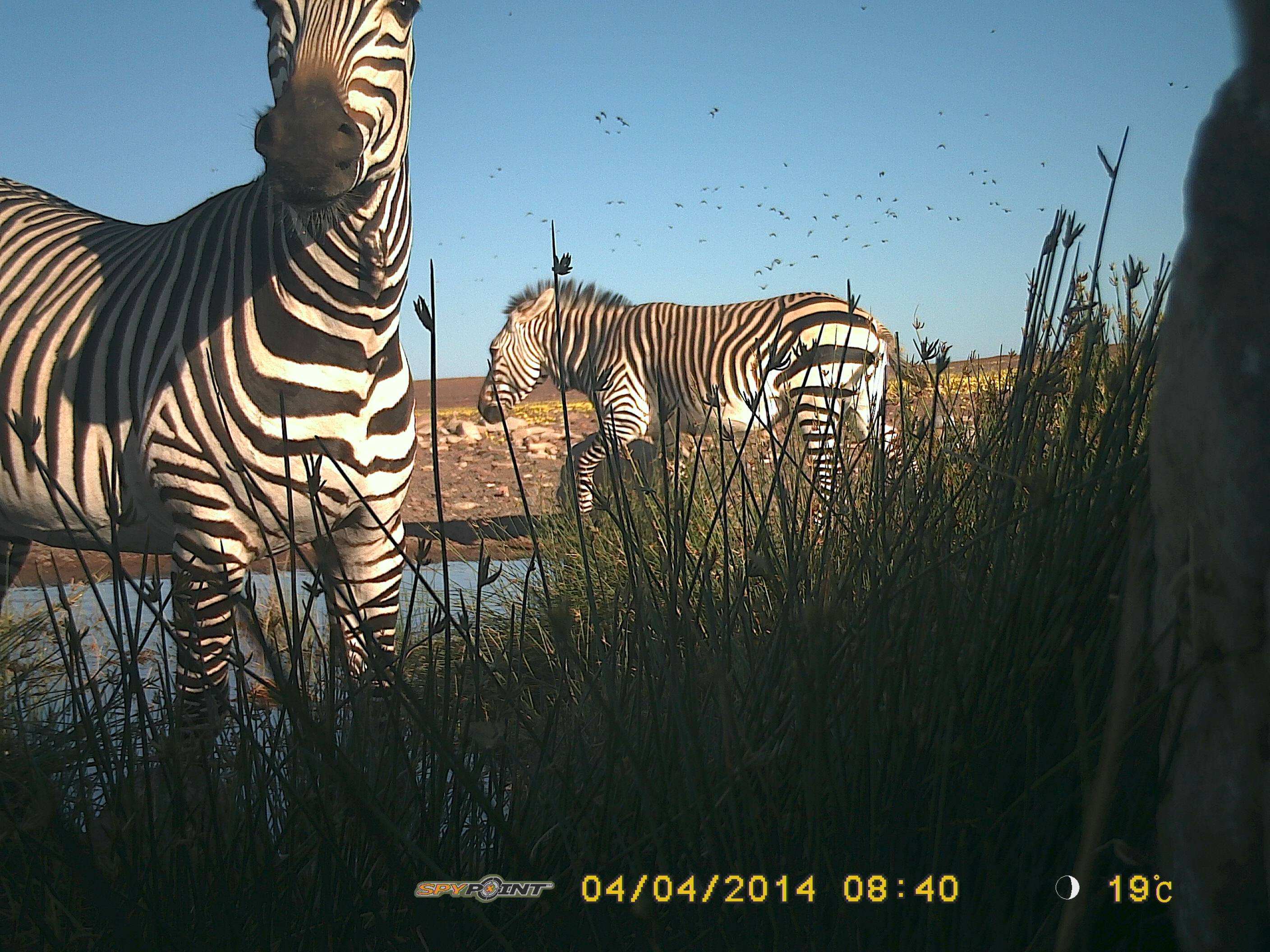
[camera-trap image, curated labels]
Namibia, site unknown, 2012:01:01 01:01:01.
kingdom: Animalia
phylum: Chordata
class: Mammalia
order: Perissodactyla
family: Equidae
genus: Equus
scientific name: Equus zebra hartmannae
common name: hartmann's mountain zebra